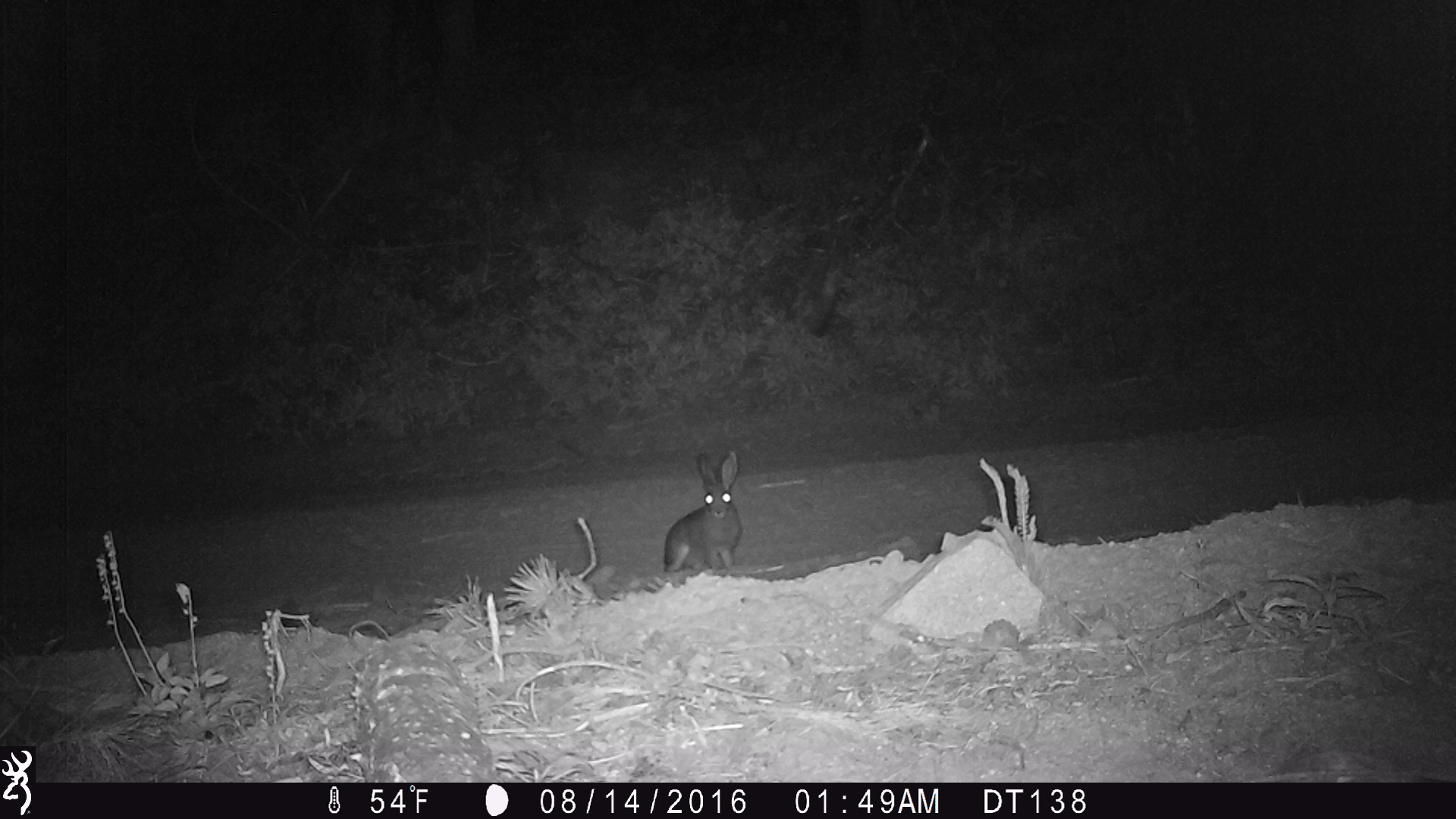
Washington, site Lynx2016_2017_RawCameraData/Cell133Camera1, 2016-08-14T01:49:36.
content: unidentified animal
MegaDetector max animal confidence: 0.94